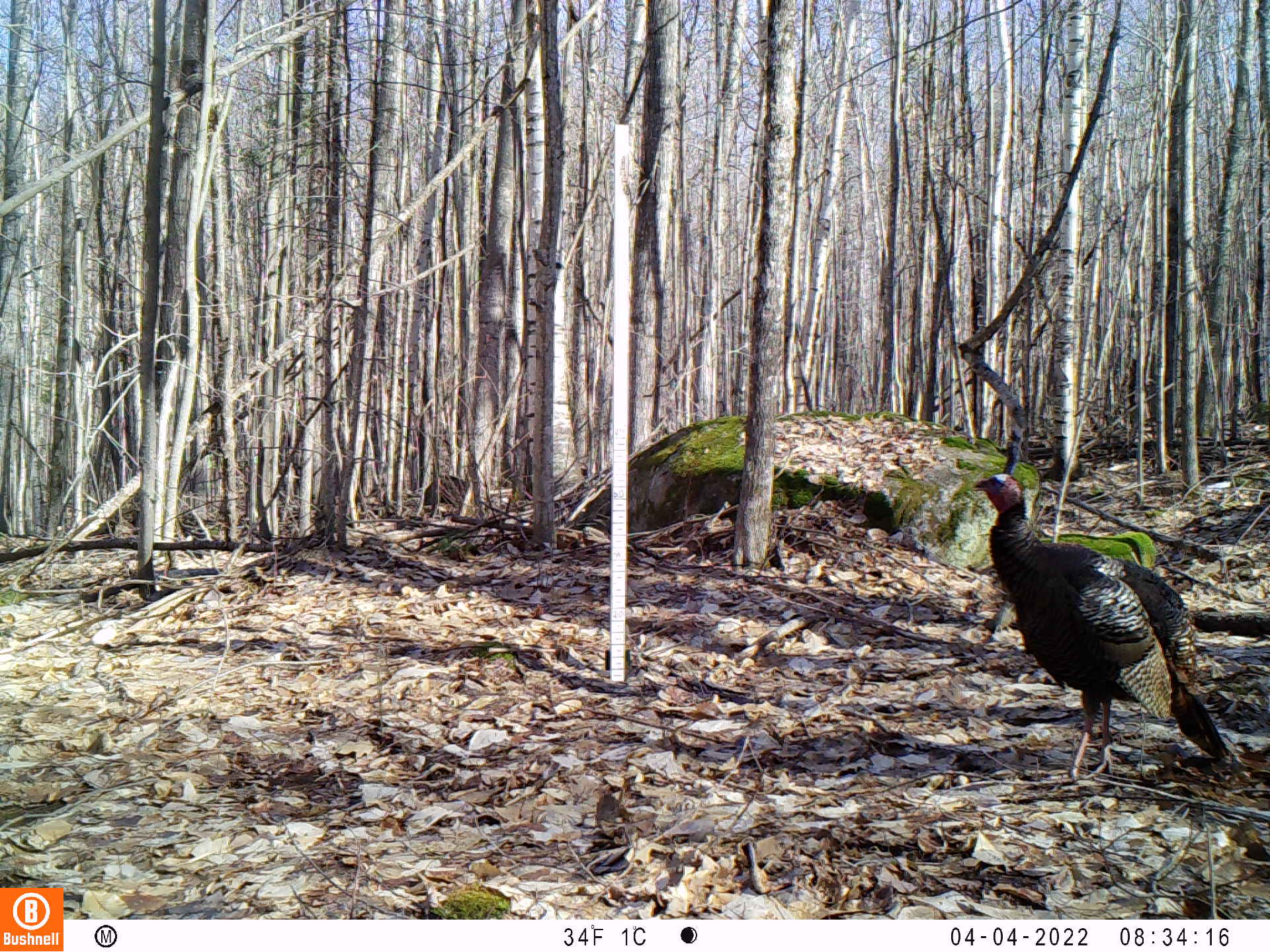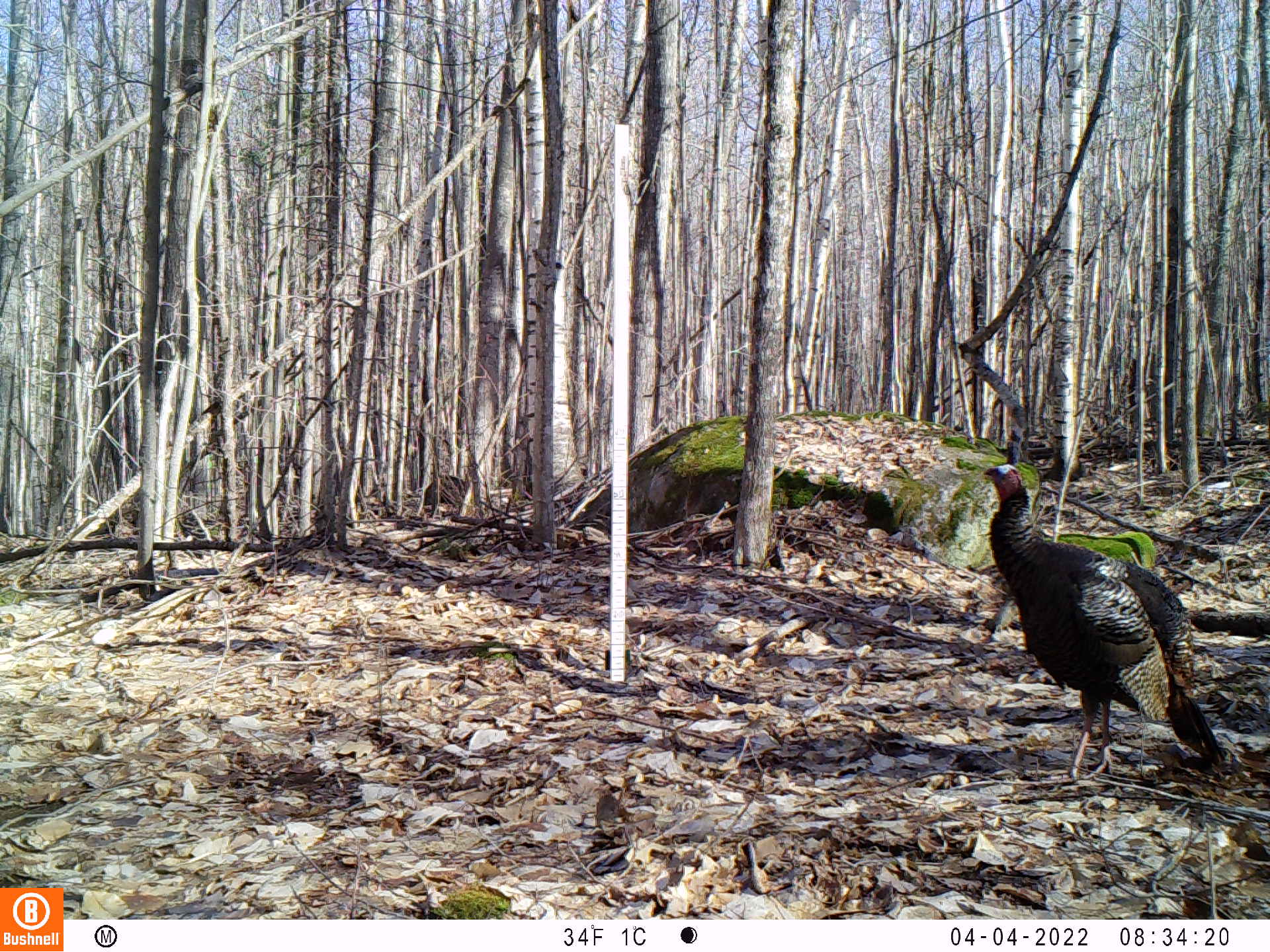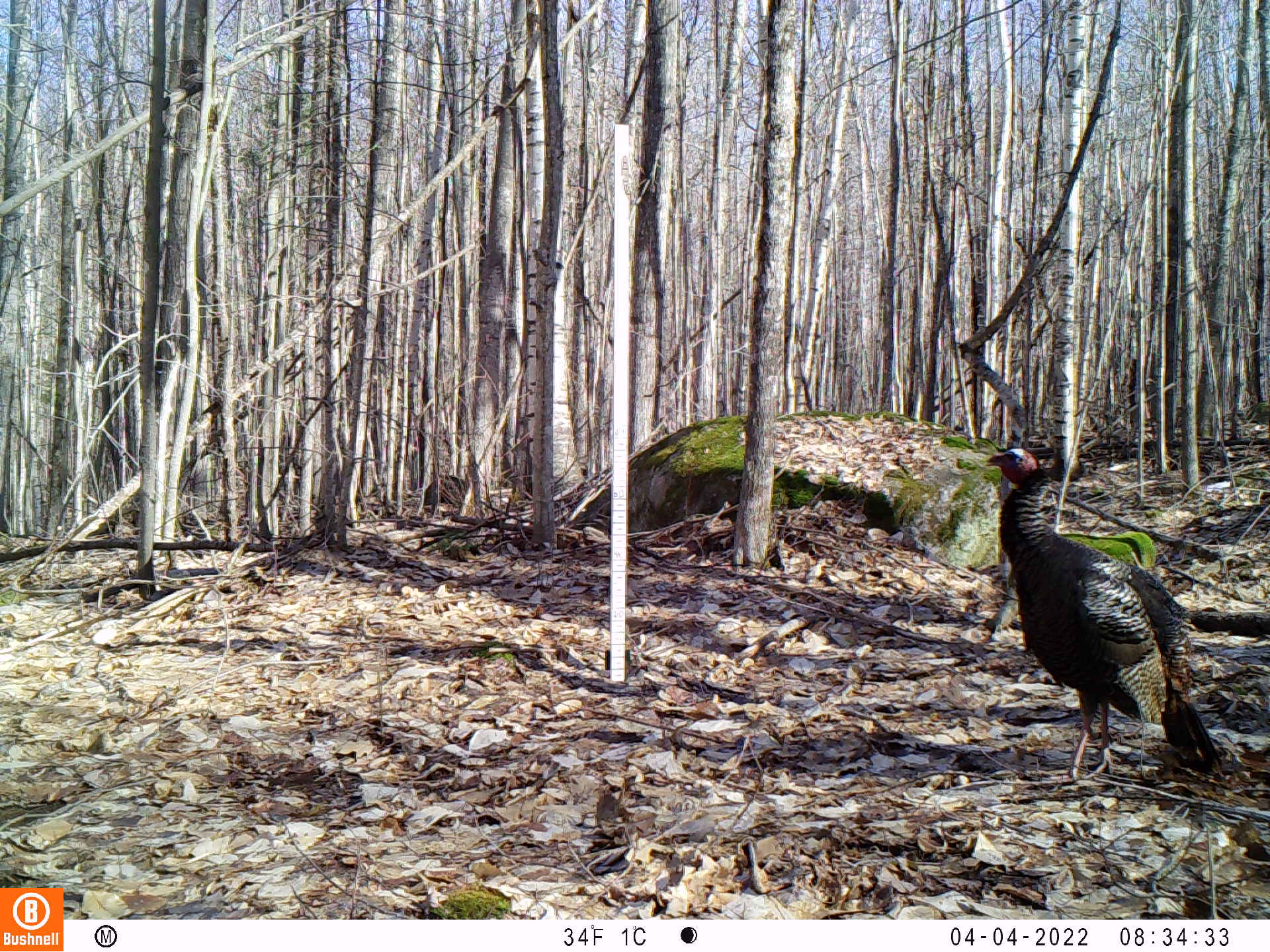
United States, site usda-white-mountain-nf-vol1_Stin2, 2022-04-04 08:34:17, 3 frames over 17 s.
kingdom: Animalia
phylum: Chordata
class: Aves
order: Galliformes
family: Phasianidae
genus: Meleagris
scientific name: Meleagris gallopavo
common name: wild turkey